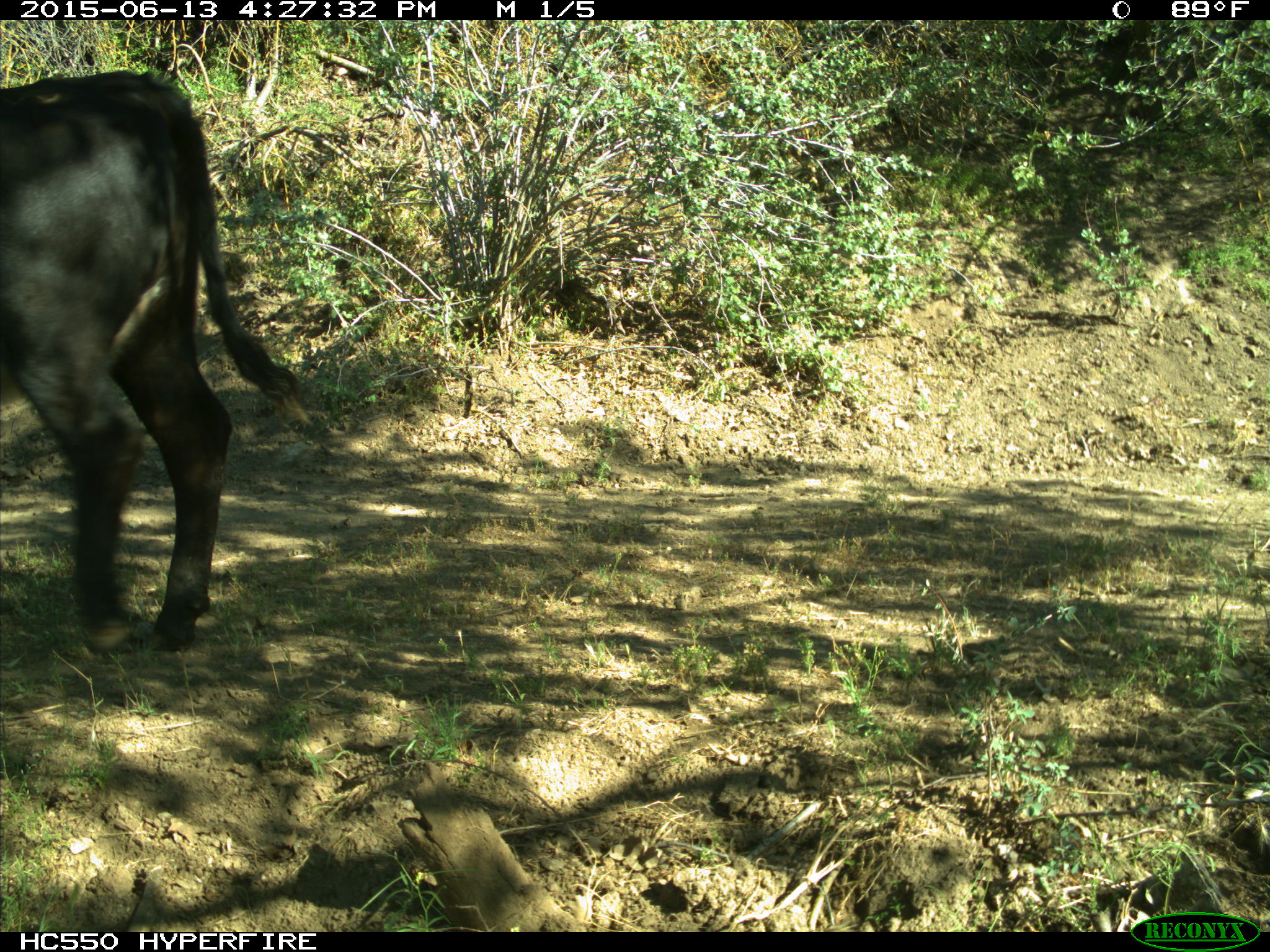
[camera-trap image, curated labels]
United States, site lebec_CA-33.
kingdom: Animalia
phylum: Chordata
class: Mammalia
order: Artiodactyla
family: Bovidae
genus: Bos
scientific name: Bos taurus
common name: domestic cow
Bos taurus (domestic cow).